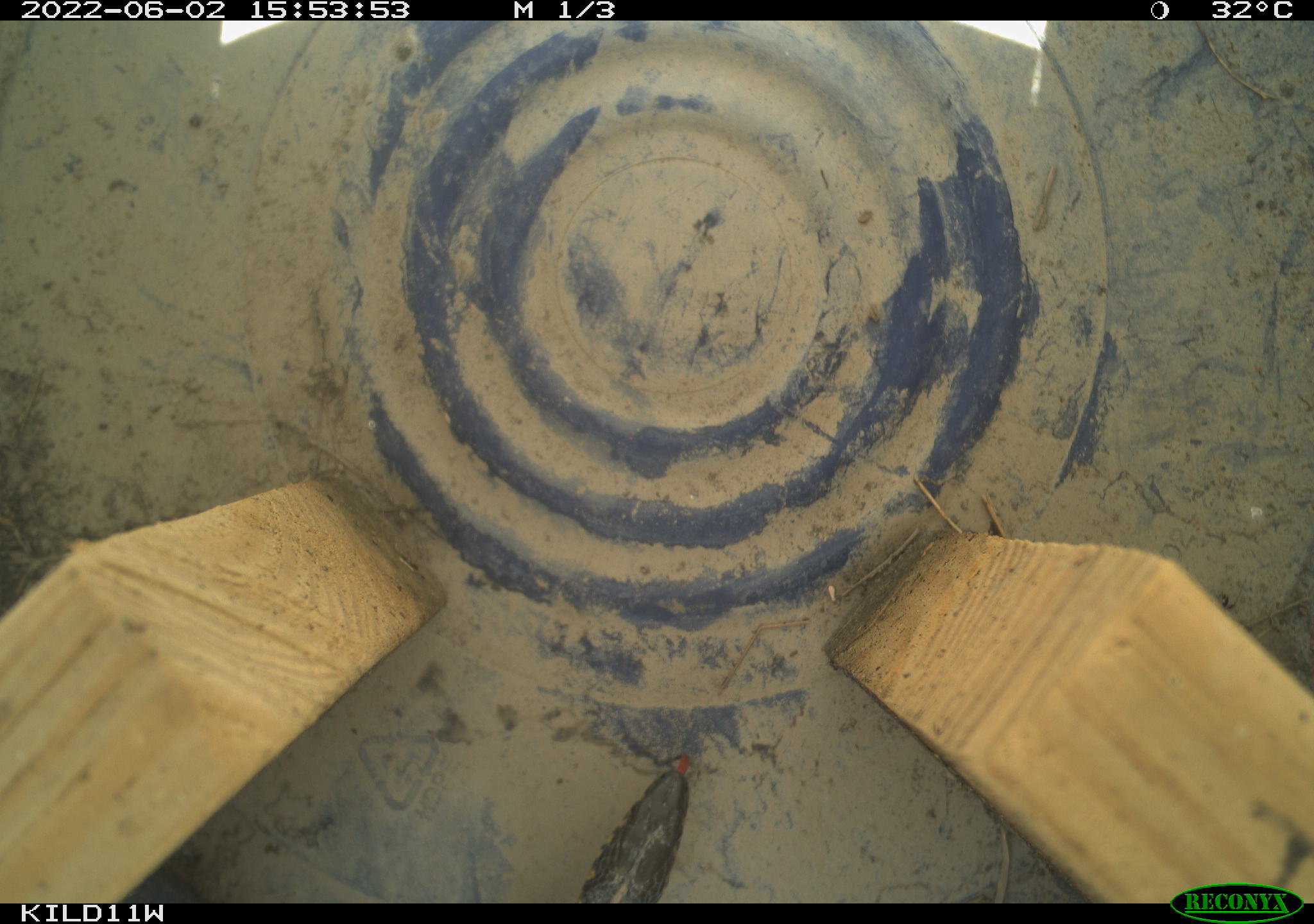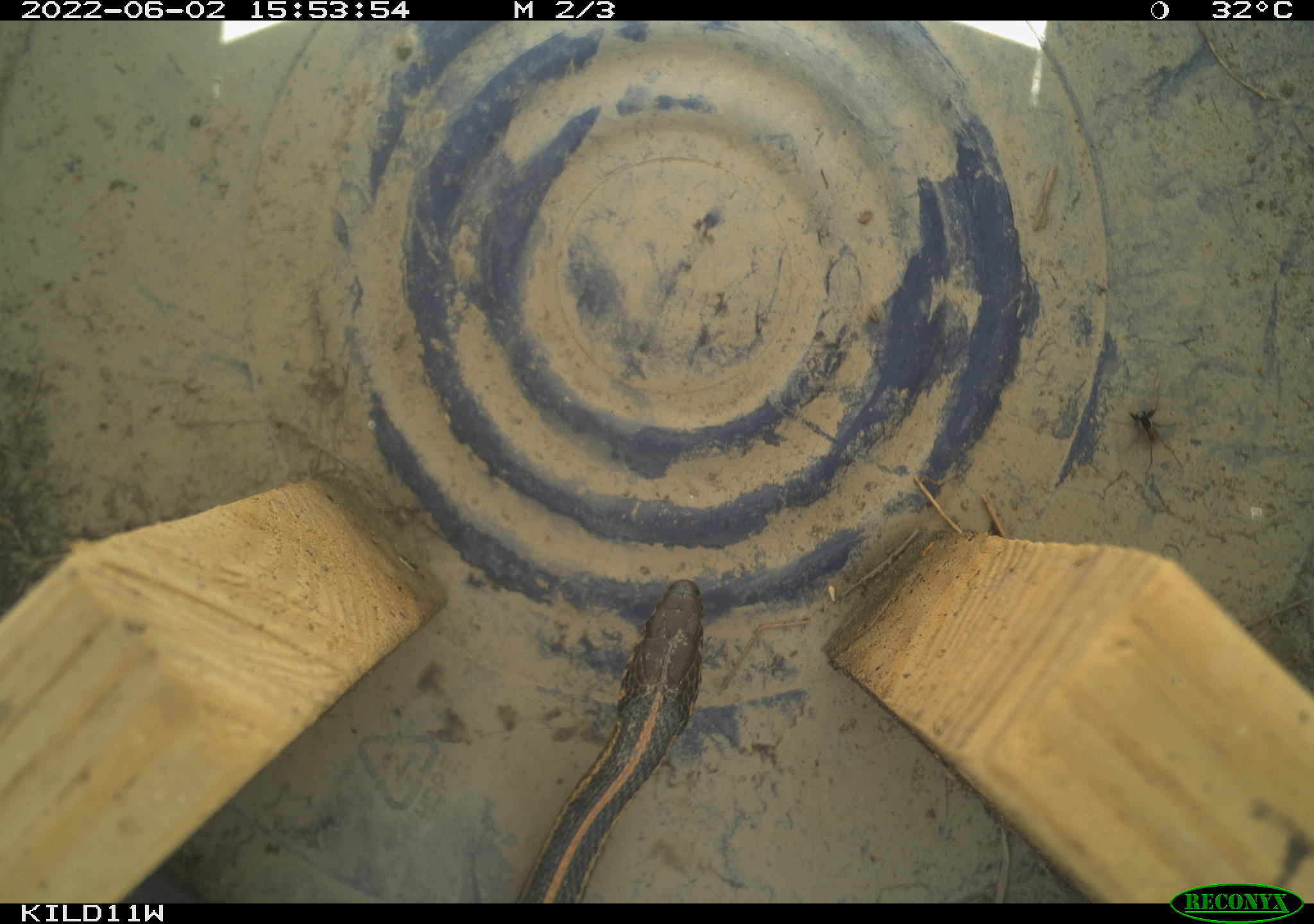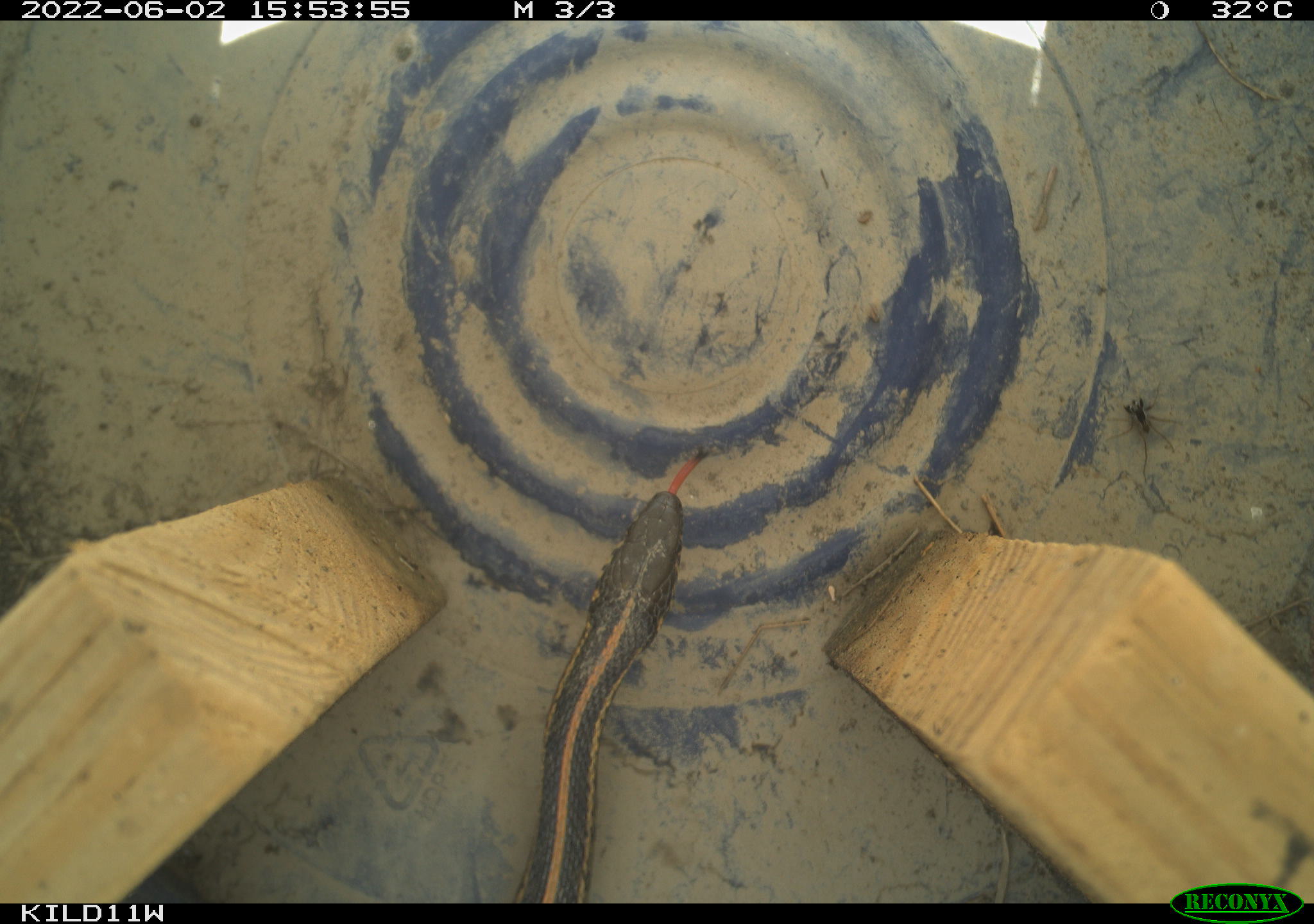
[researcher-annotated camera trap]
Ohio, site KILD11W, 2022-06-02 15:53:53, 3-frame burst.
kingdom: Animalia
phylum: Chordata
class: Reptilia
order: Squamata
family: Colubridae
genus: Thamnophis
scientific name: Thamnophis radix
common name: plains gartersnake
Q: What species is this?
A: Plains gartersnake (Thamnophis radix).